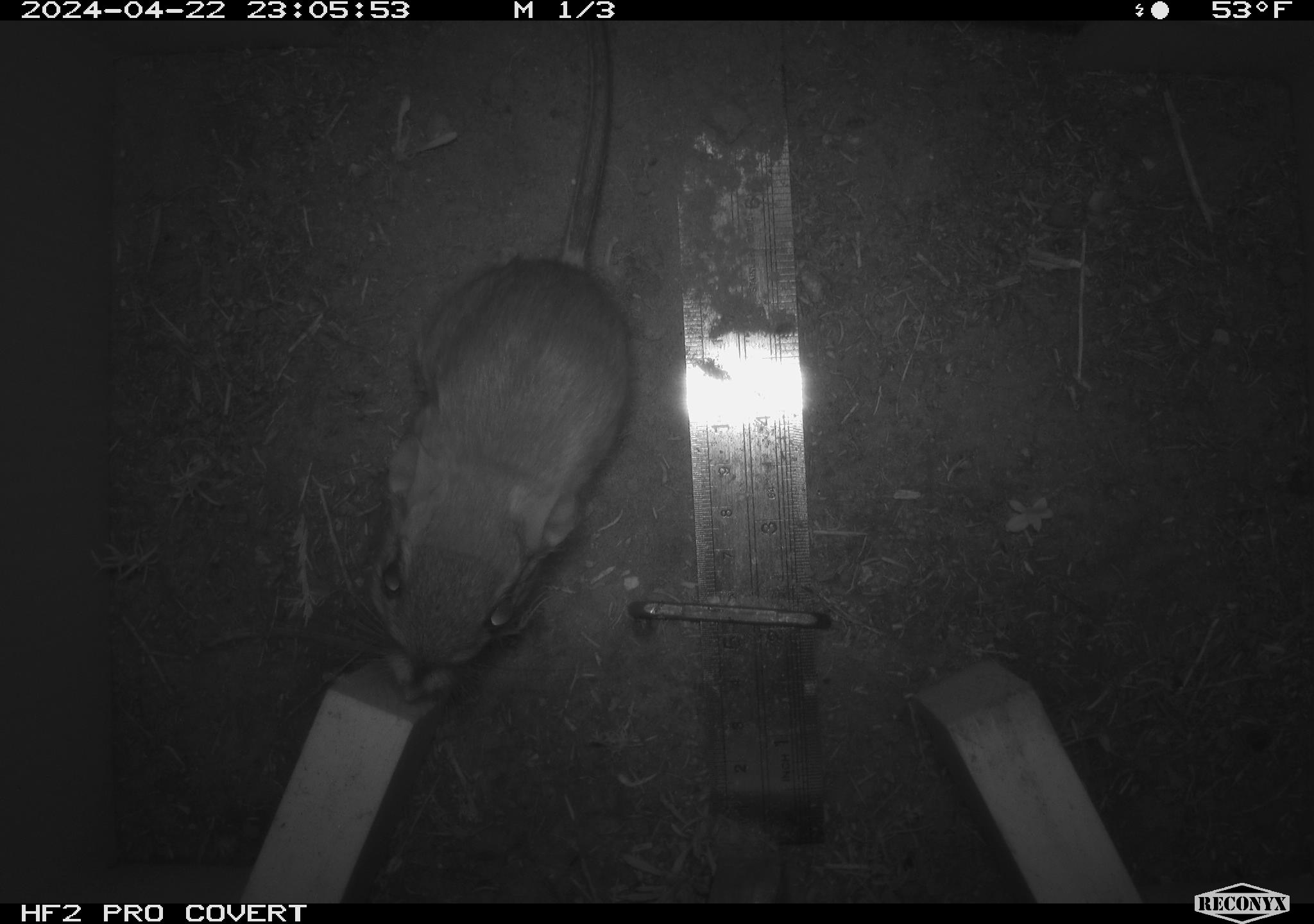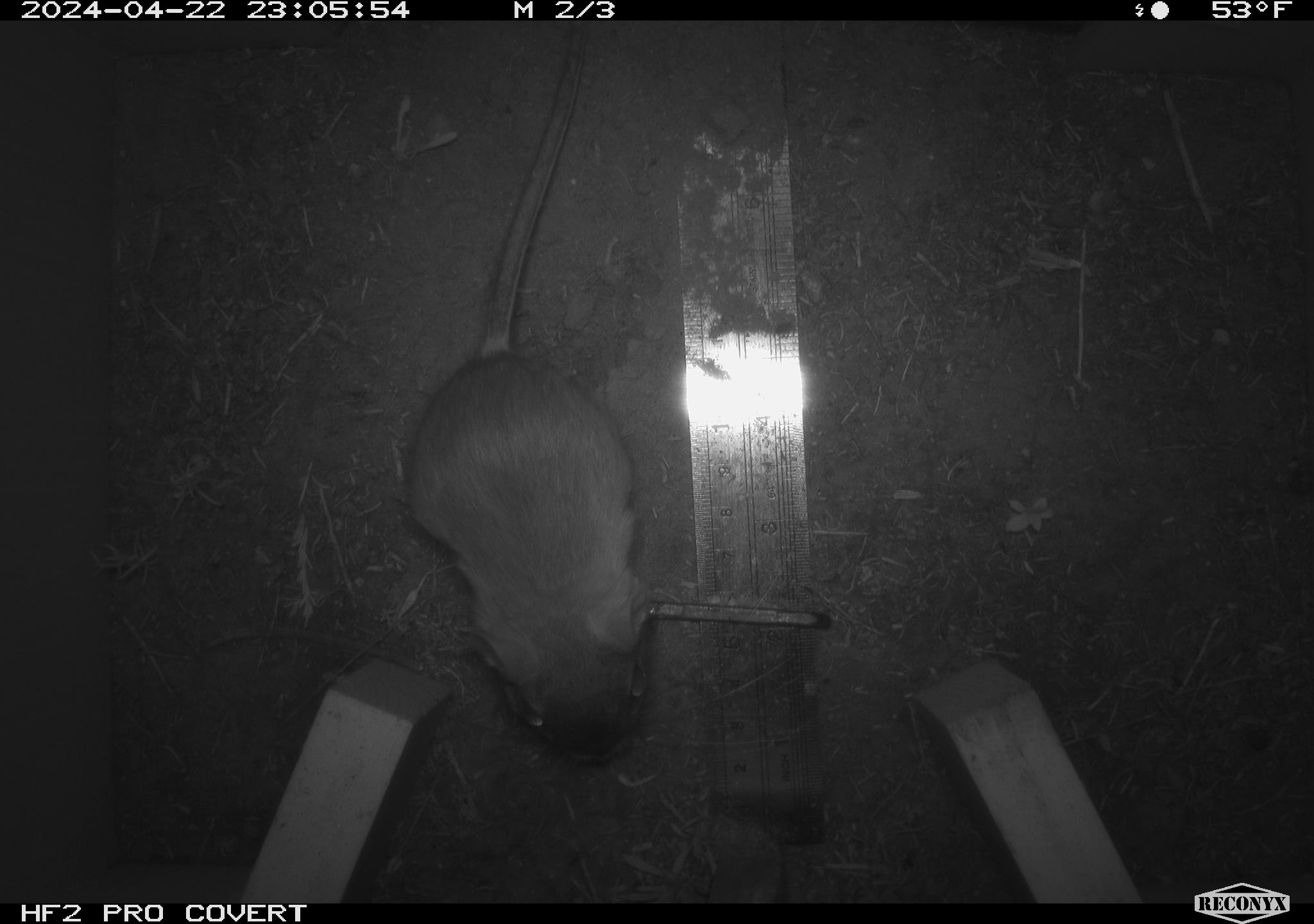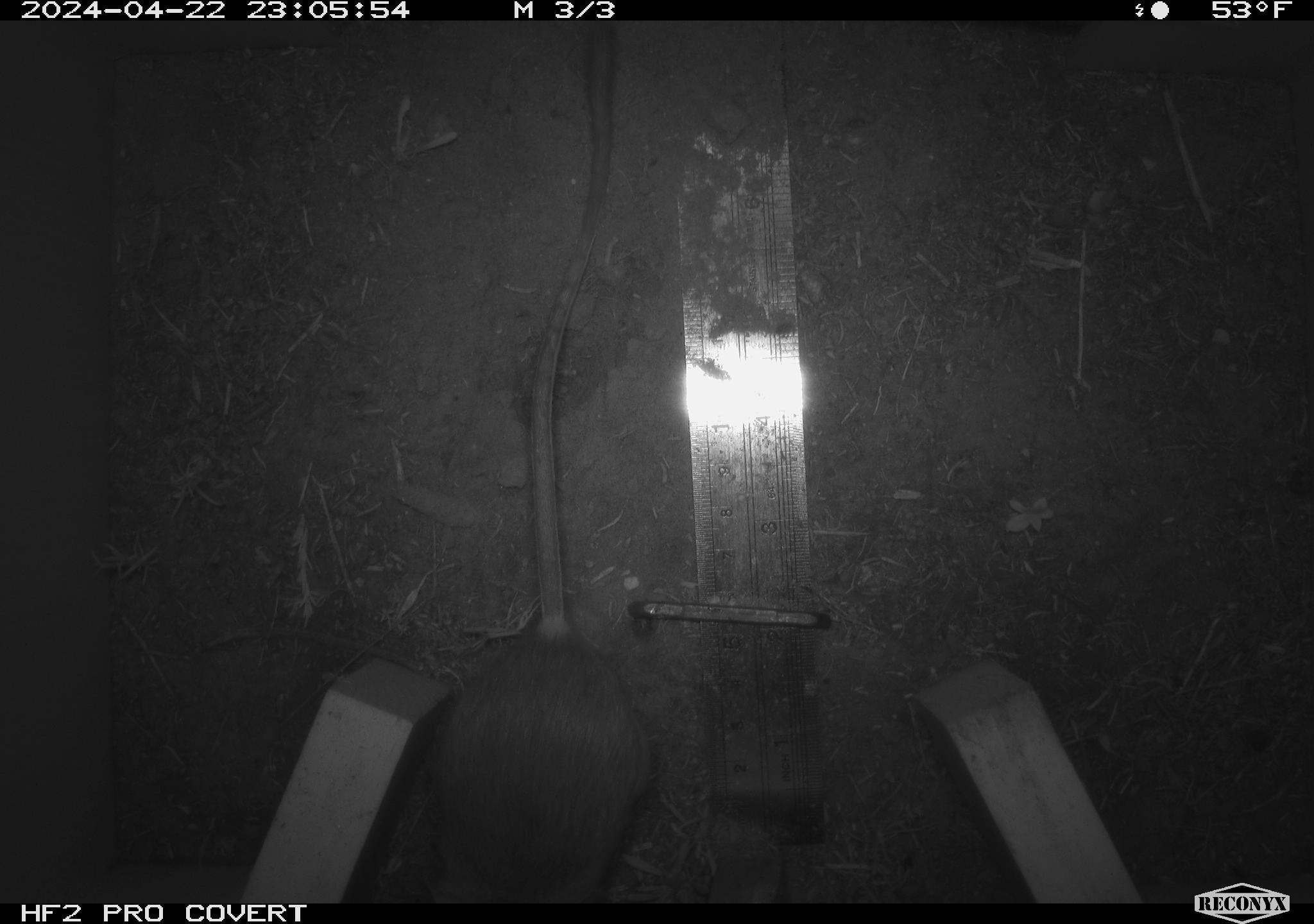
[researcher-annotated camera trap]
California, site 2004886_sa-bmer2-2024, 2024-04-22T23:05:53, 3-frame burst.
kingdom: Animalia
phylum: Chordata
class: Mammalia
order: Rodentia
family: Heteromyidae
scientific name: Heteromyidae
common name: kangaroo rats and pocket mice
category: heteromyidae family